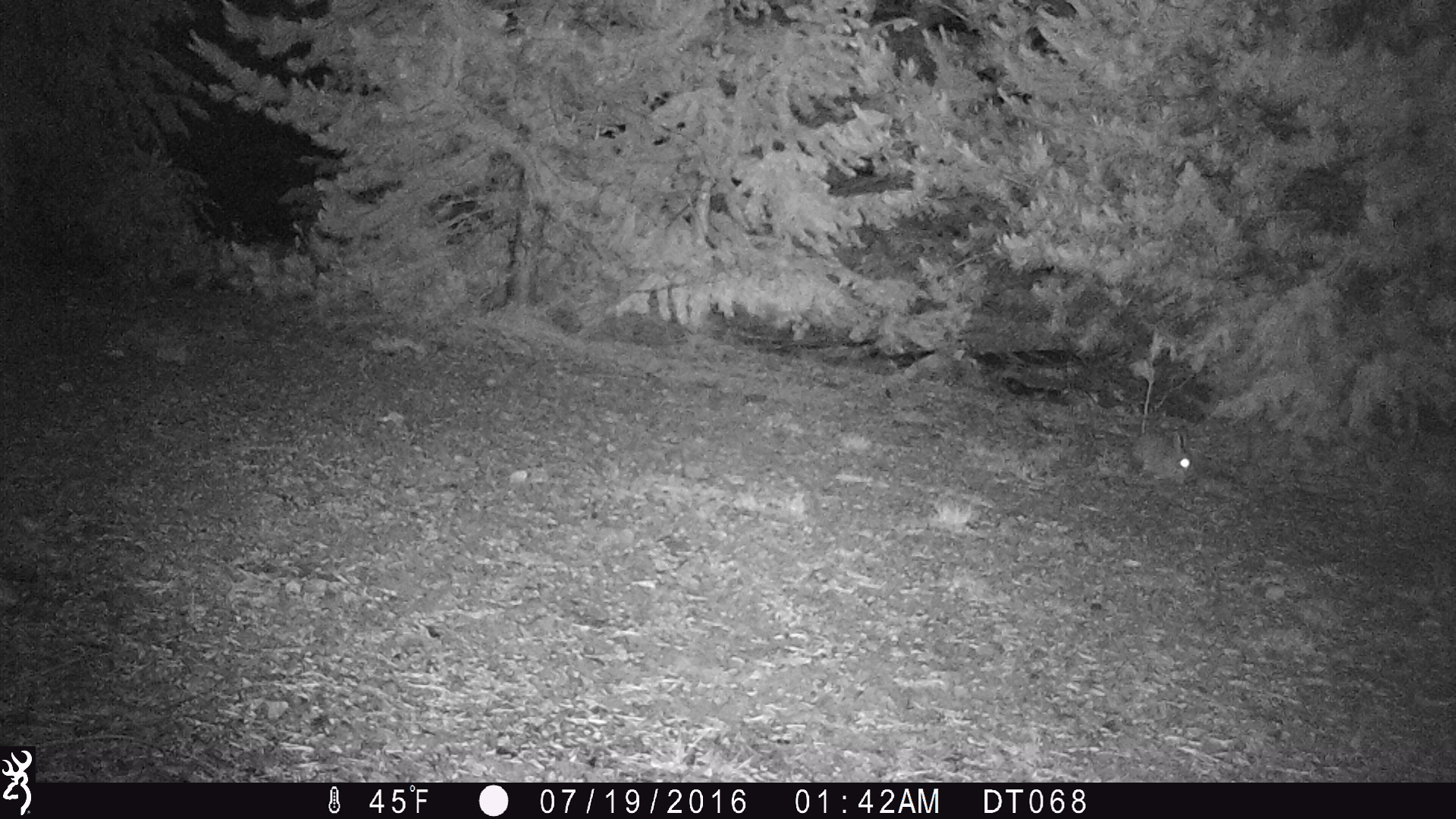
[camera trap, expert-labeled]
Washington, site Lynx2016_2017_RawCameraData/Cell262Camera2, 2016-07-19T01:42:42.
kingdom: Animalia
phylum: Chordata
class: Mammalia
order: Lagomorpha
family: Leporidae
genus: Lepus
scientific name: Lepus americanus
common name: snowshoe hare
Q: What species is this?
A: Lepus americanus (snowshoe hare).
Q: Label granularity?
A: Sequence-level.